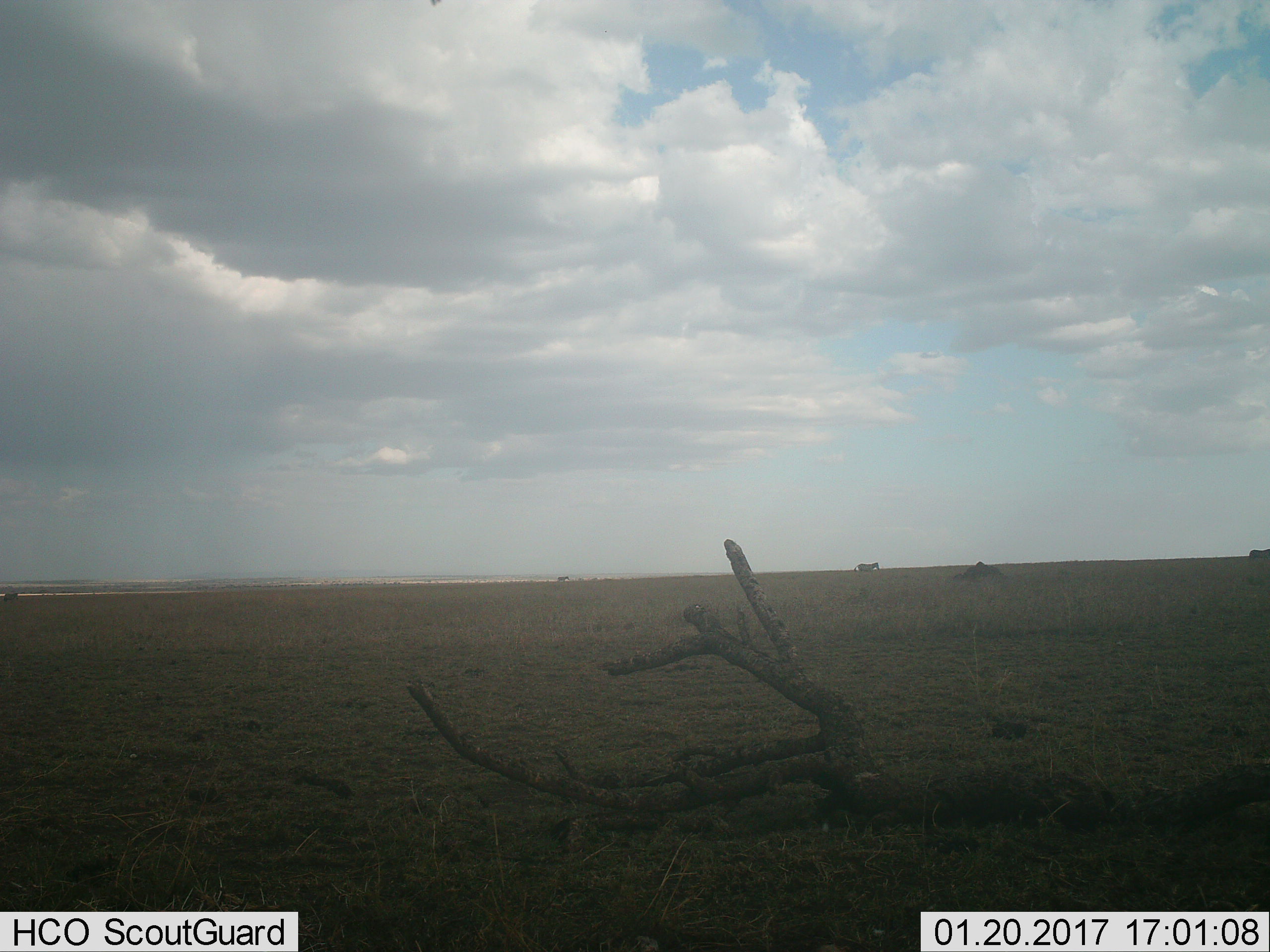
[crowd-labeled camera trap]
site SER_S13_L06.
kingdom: Animalia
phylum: Chordata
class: Mammalia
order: Perissodactyla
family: Equidae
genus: Equus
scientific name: Equus quagga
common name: plains zebra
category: zebraplains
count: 4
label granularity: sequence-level